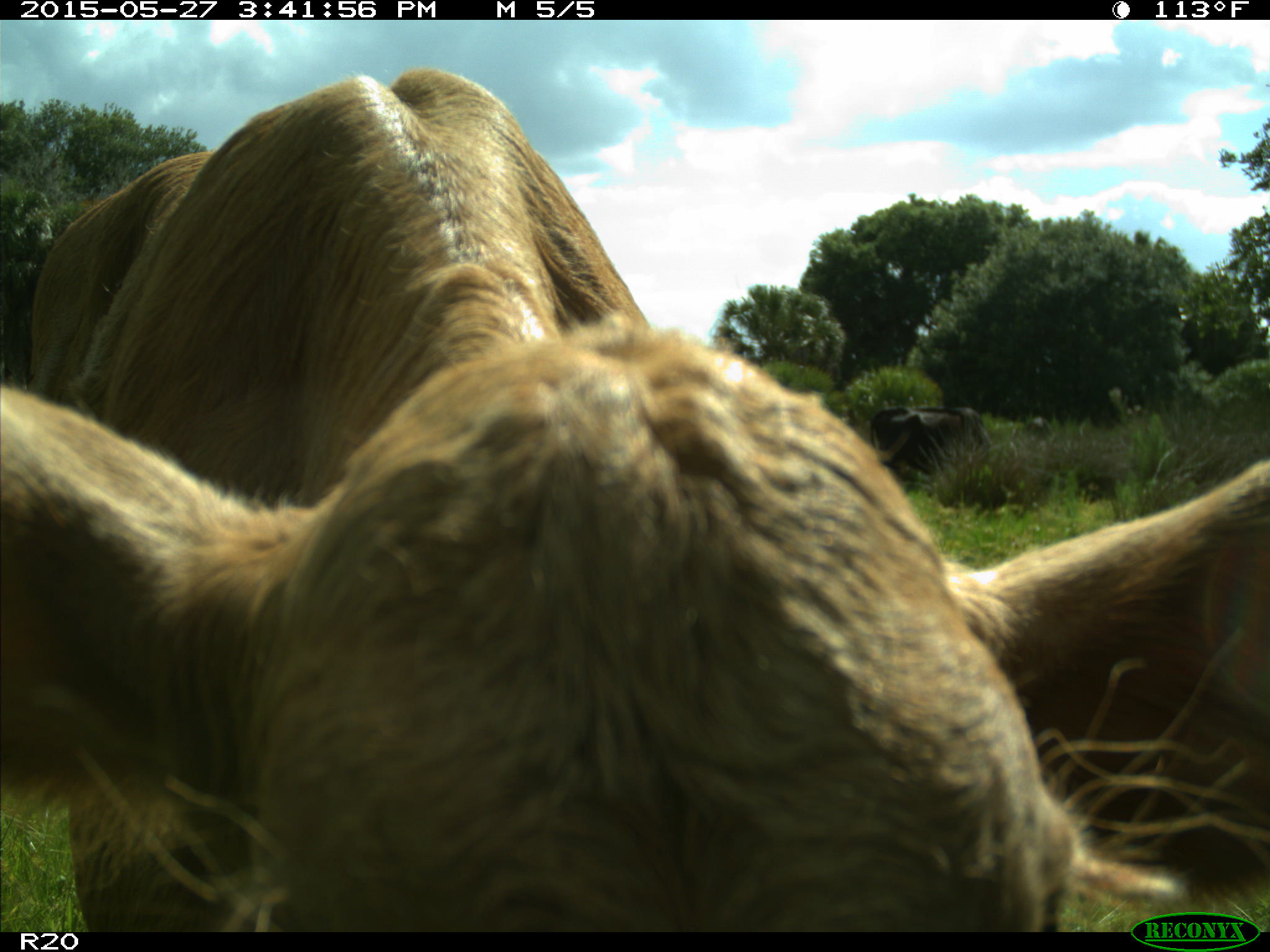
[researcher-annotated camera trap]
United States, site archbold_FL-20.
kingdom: Animalia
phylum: Chordata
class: Mammalia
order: Artiodactyla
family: Bovidae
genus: Bos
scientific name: Bos taurus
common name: domestic cow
Bos taurus (domestic cow).